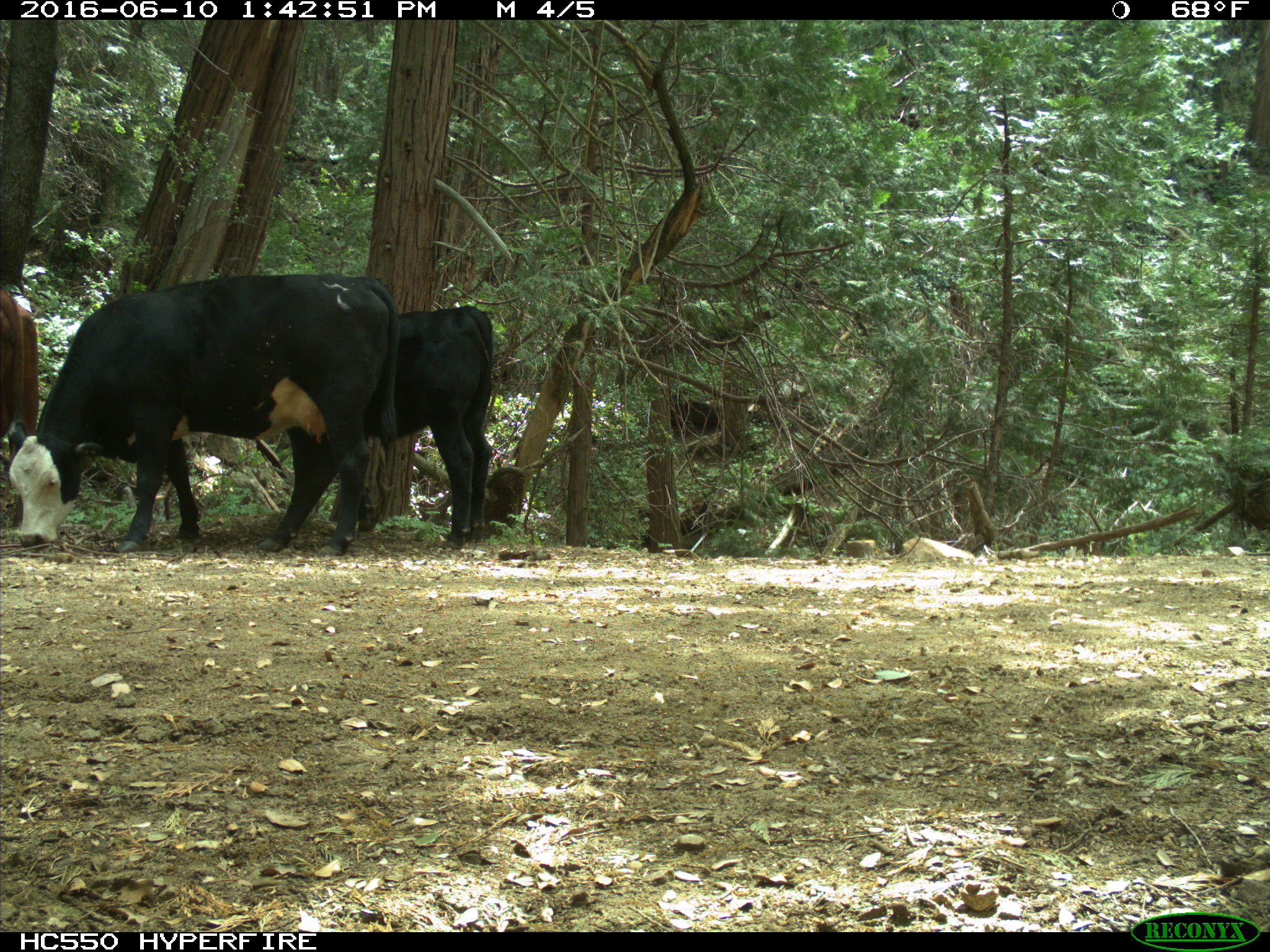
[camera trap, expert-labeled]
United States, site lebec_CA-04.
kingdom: Animalia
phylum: Chordata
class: Mammalia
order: Artiodactyla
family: Bovidae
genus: Bos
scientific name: Bos taurus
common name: domestic cow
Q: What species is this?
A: Bos taurus (domestic cow).